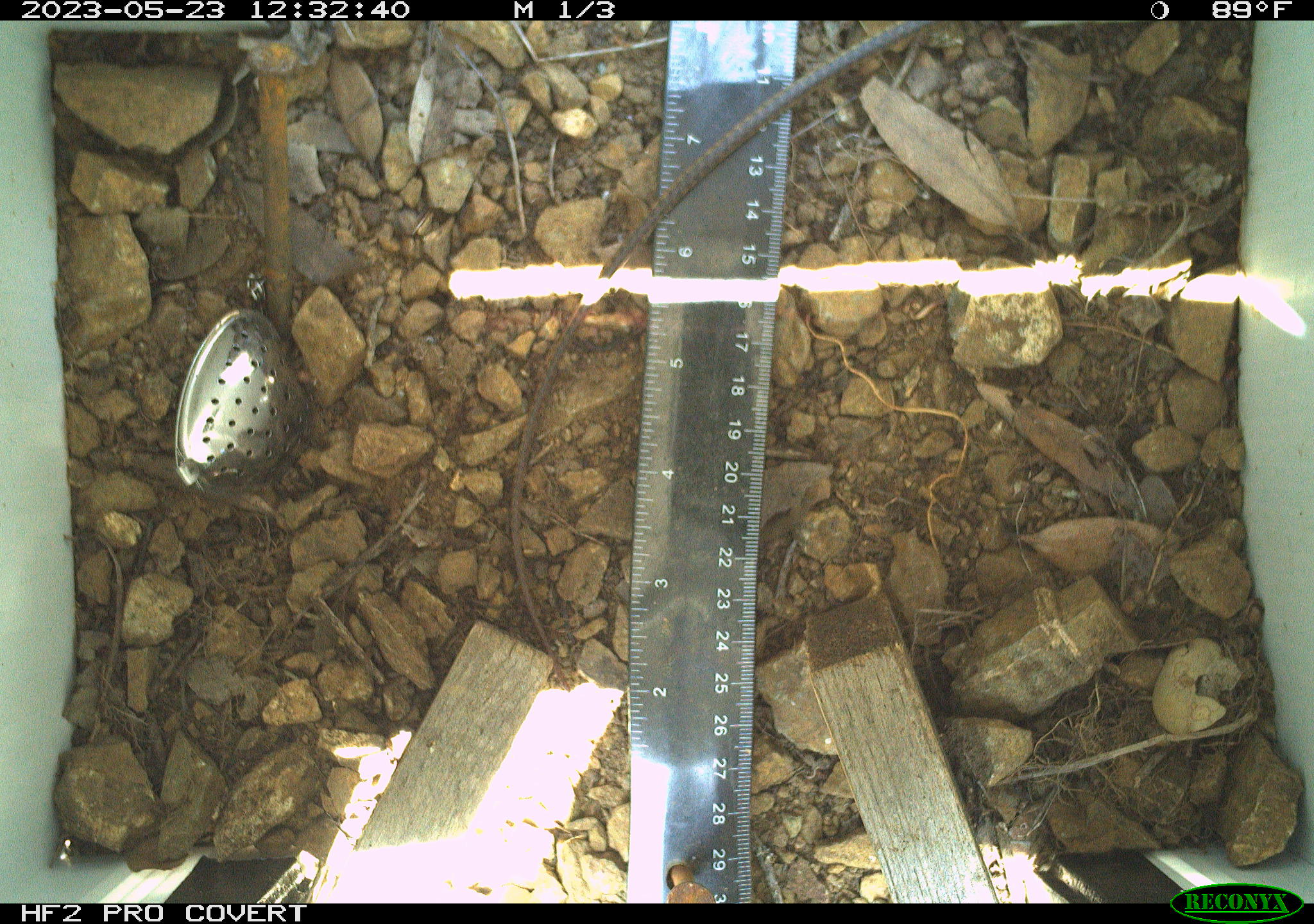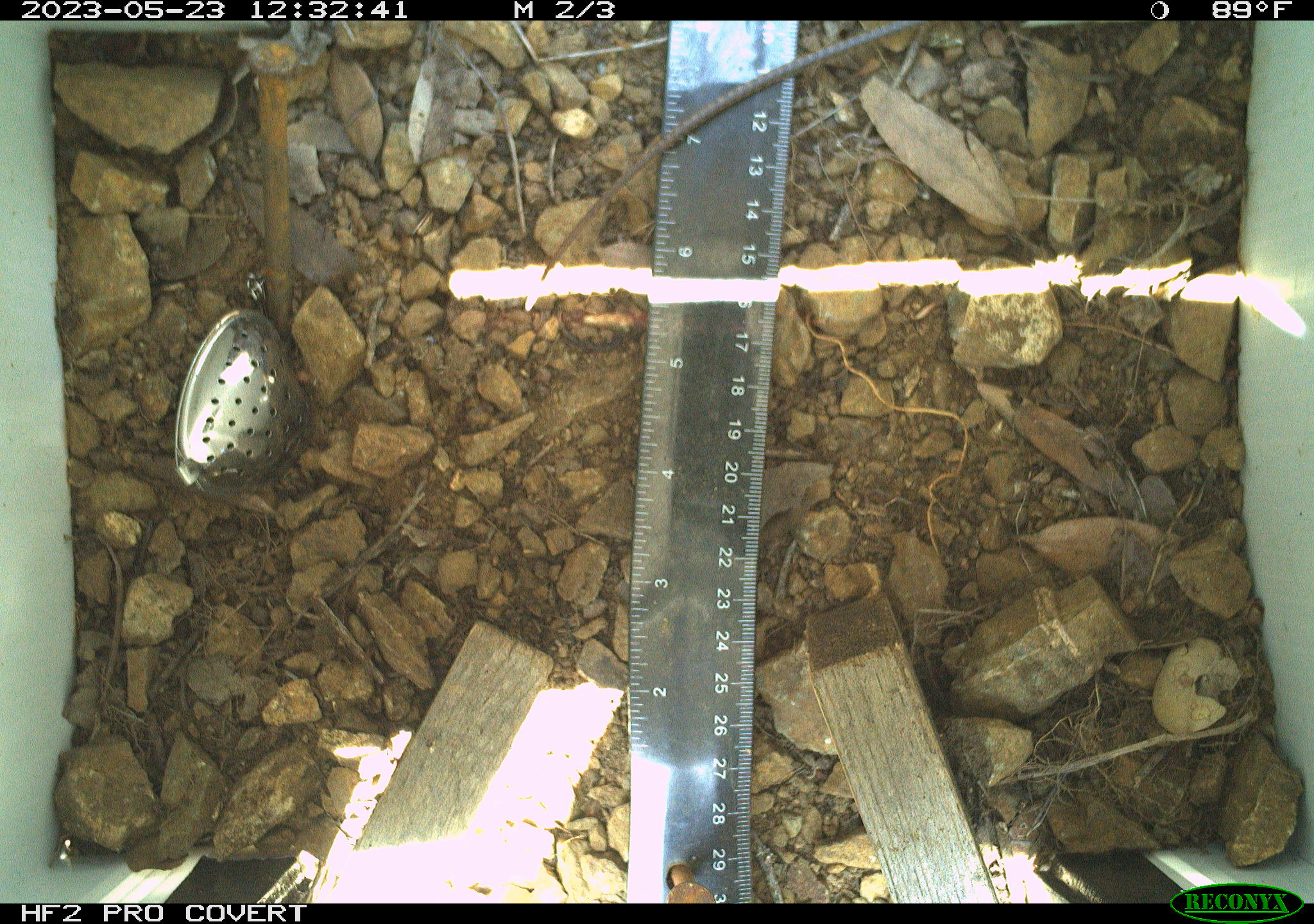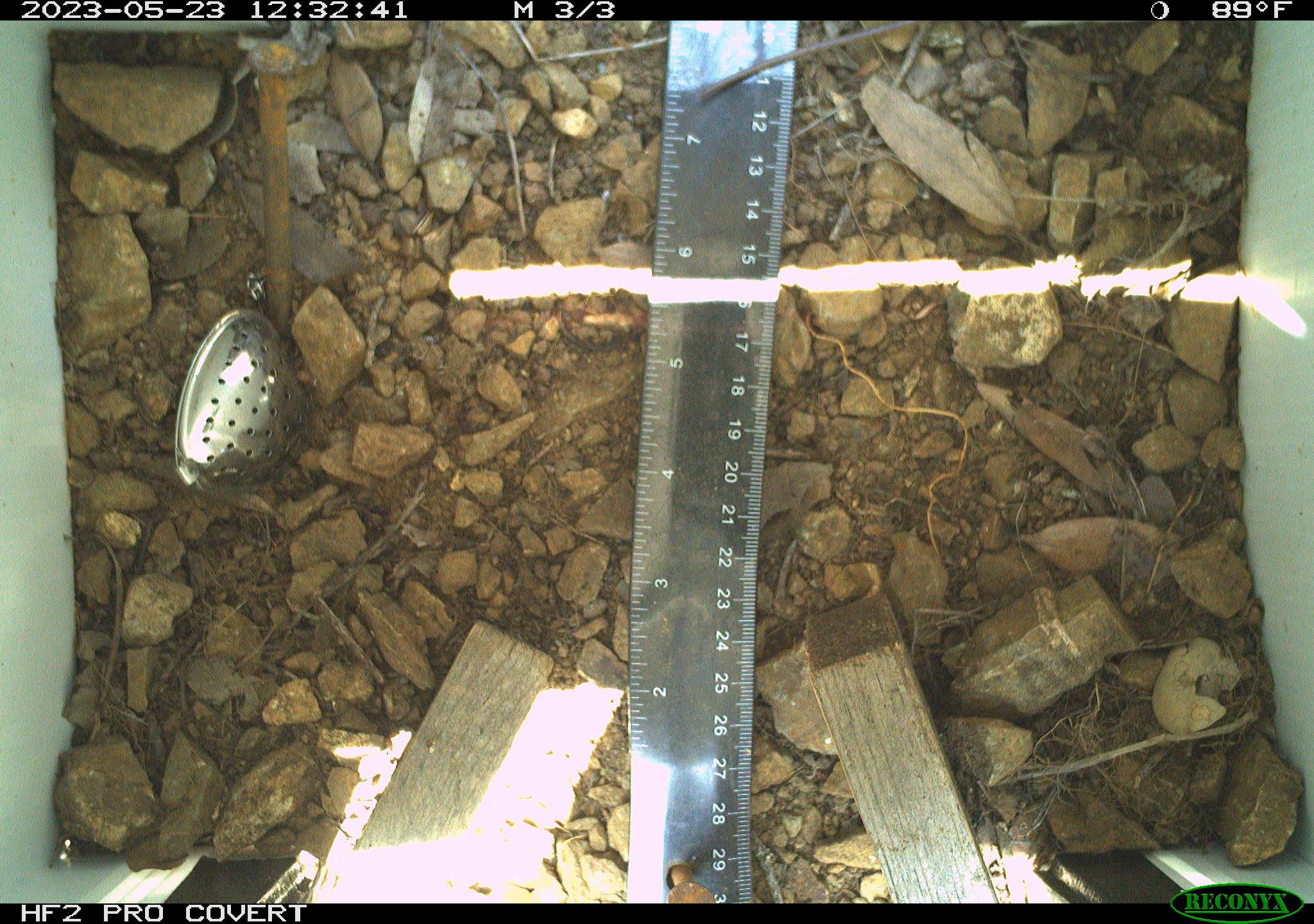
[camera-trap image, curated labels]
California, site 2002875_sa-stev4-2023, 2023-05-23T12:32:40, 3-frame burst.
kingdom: Animalia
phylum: Chordata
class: Reptilia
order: Squamata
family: Colubridae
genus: Coluber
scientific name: Coluber constrictor mormon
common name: western yellow-bellied racer